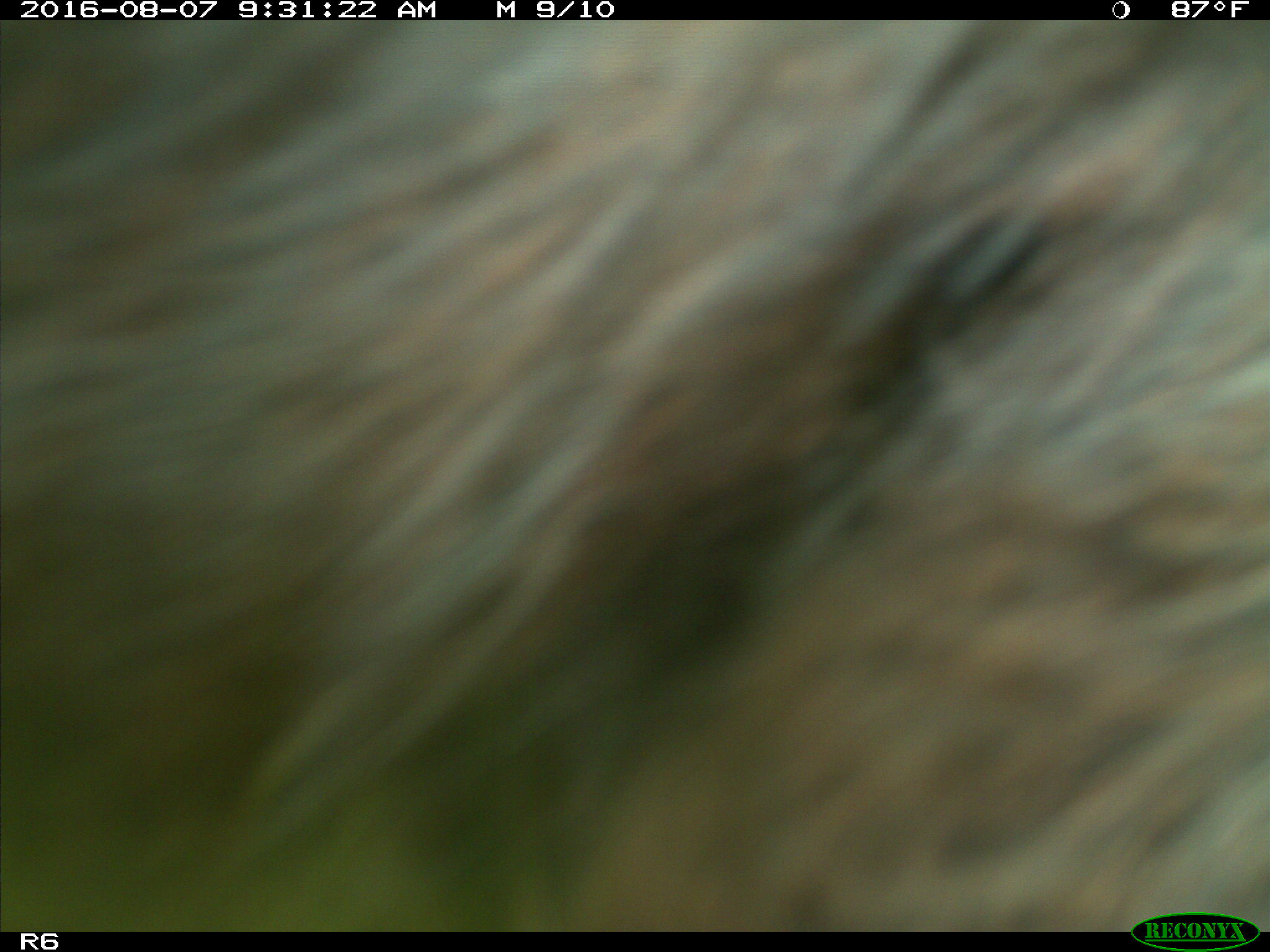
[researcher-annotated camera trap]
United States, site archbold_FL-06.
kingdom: Animalia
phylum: Chordata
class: Mammalia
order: Artiodactyla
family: Bovidae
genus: Bos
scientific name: Bos taurus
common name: domestic cow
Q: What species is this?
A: Bos taurus (domestic cow).